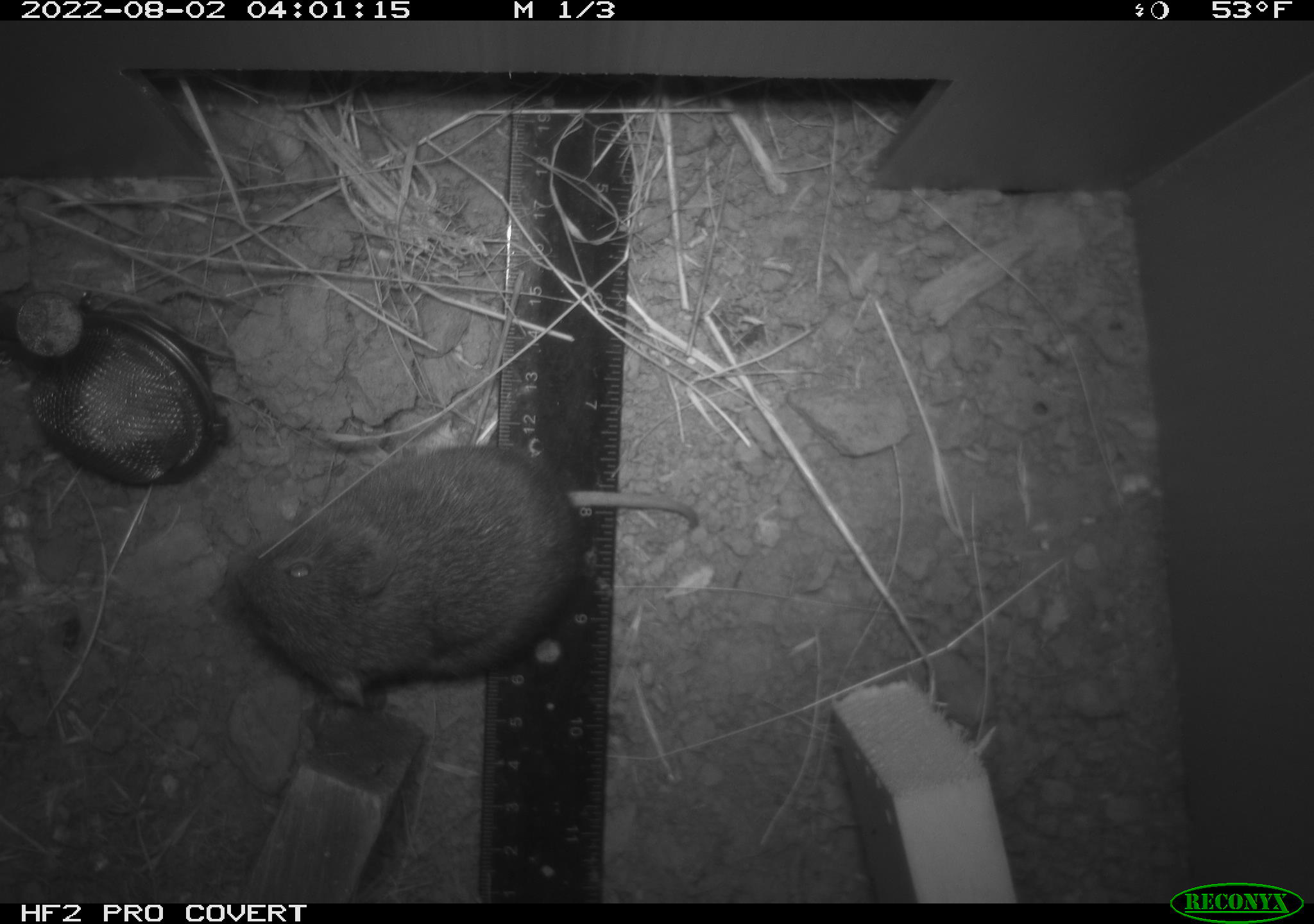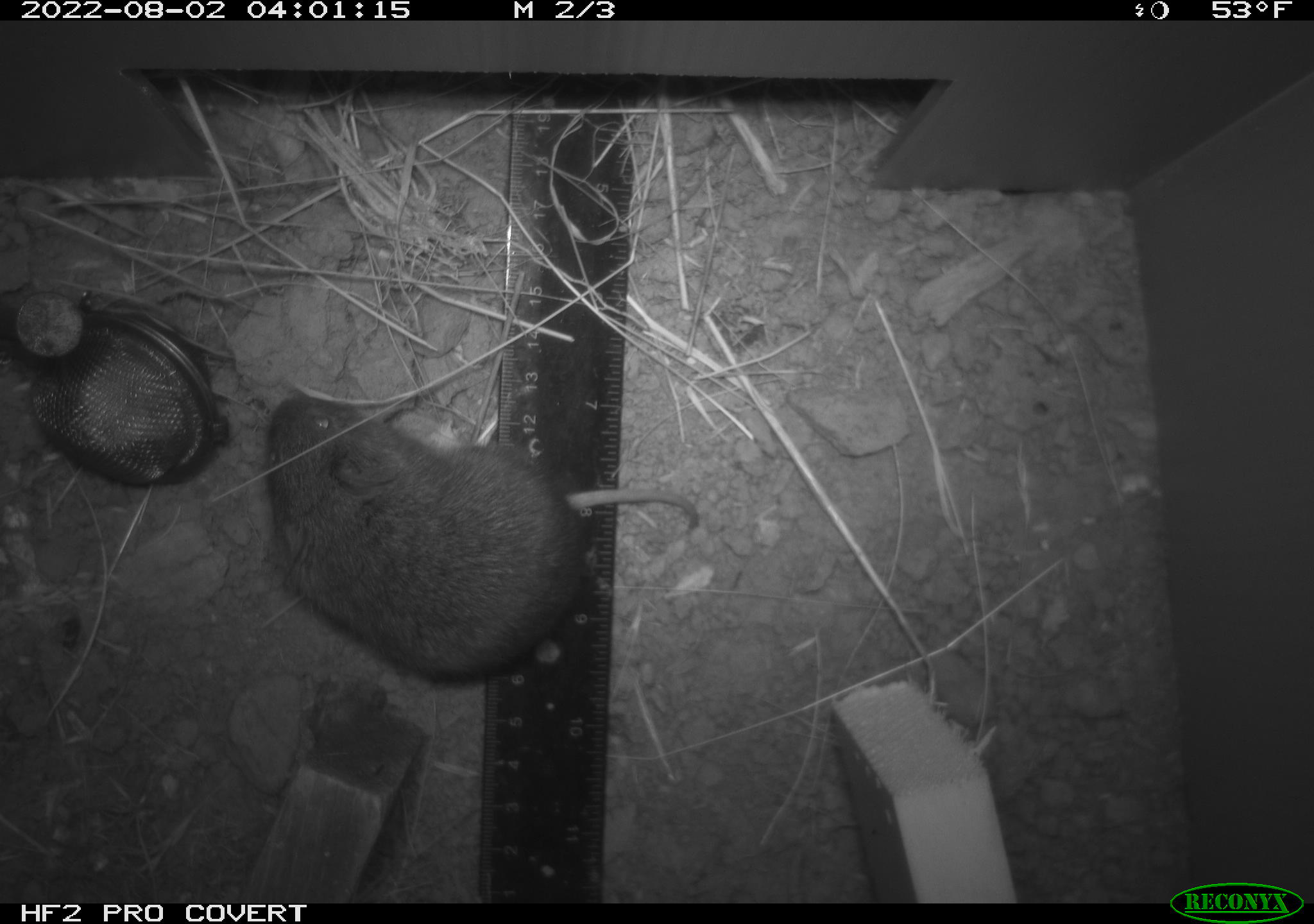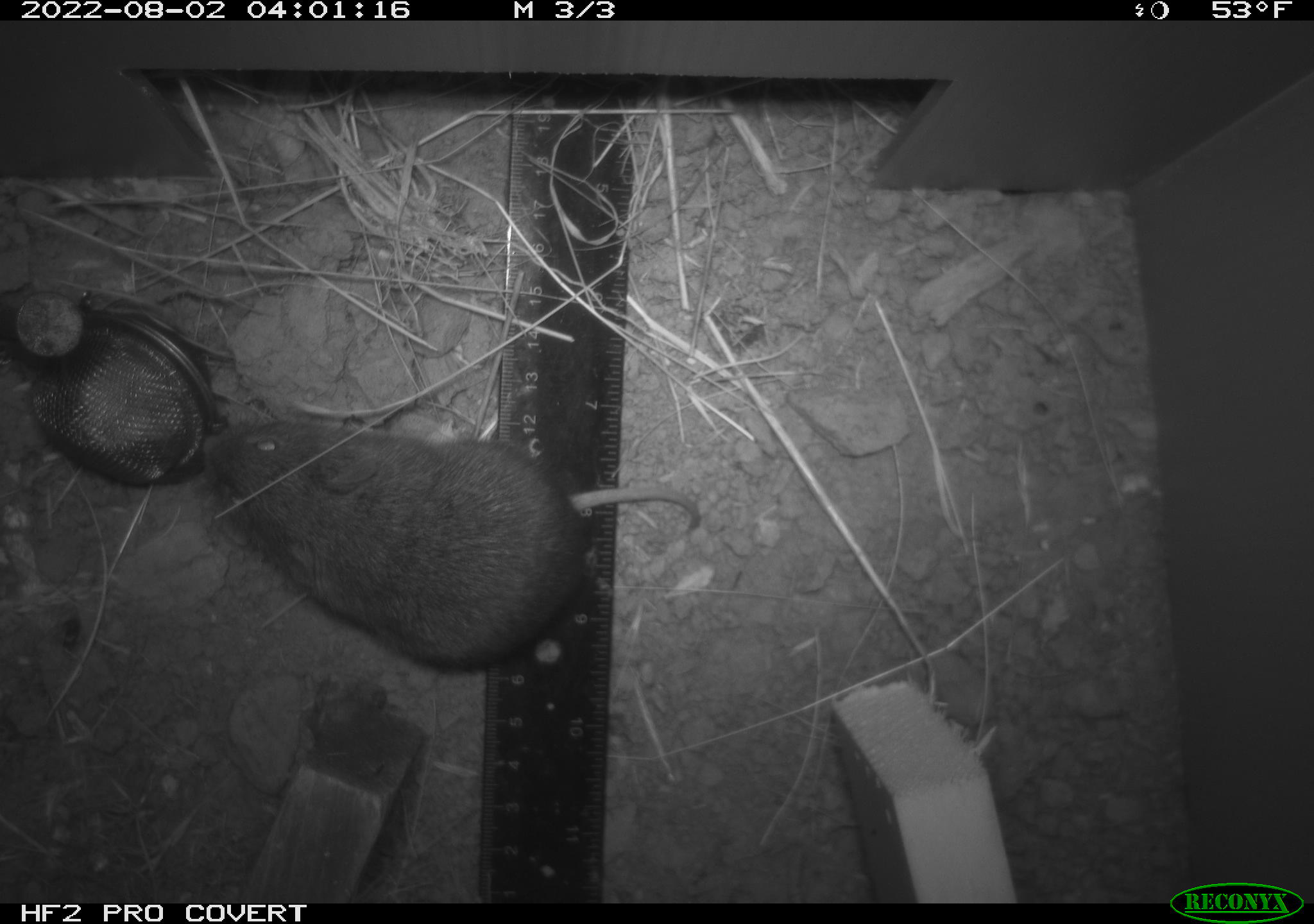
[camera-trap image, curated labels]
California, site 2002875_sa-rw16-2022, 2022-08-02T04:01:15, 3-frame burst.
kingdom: Animalia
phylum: Chordata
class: Mammalia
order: Rodentia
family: Cricetidae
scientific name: Arvicolinae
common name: voles, lemmings, and muskrats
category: arvicolinae subfamily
Arvicolinae subfamily (voles, lemmings, and muskrats) (Arvicolinae).